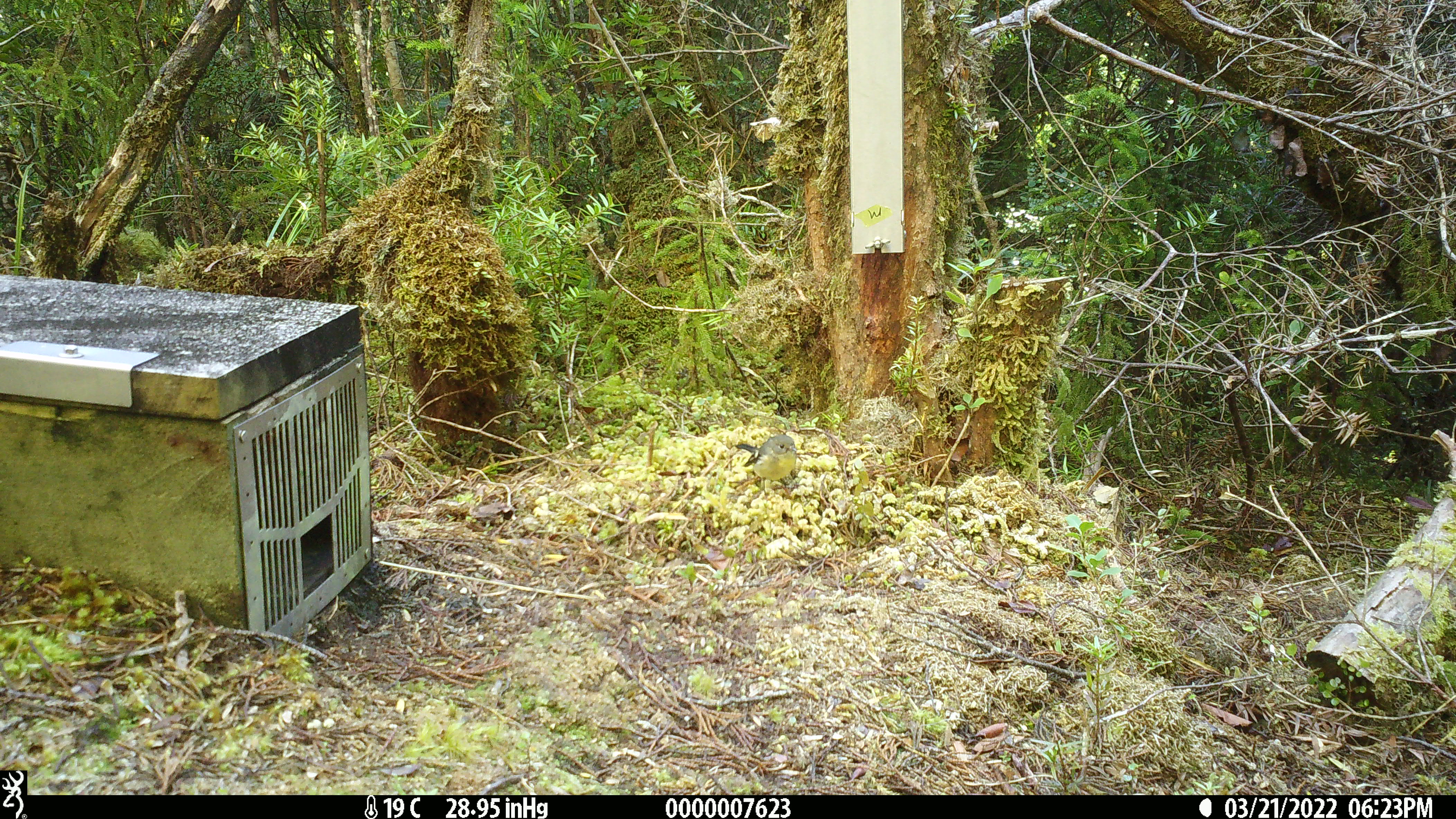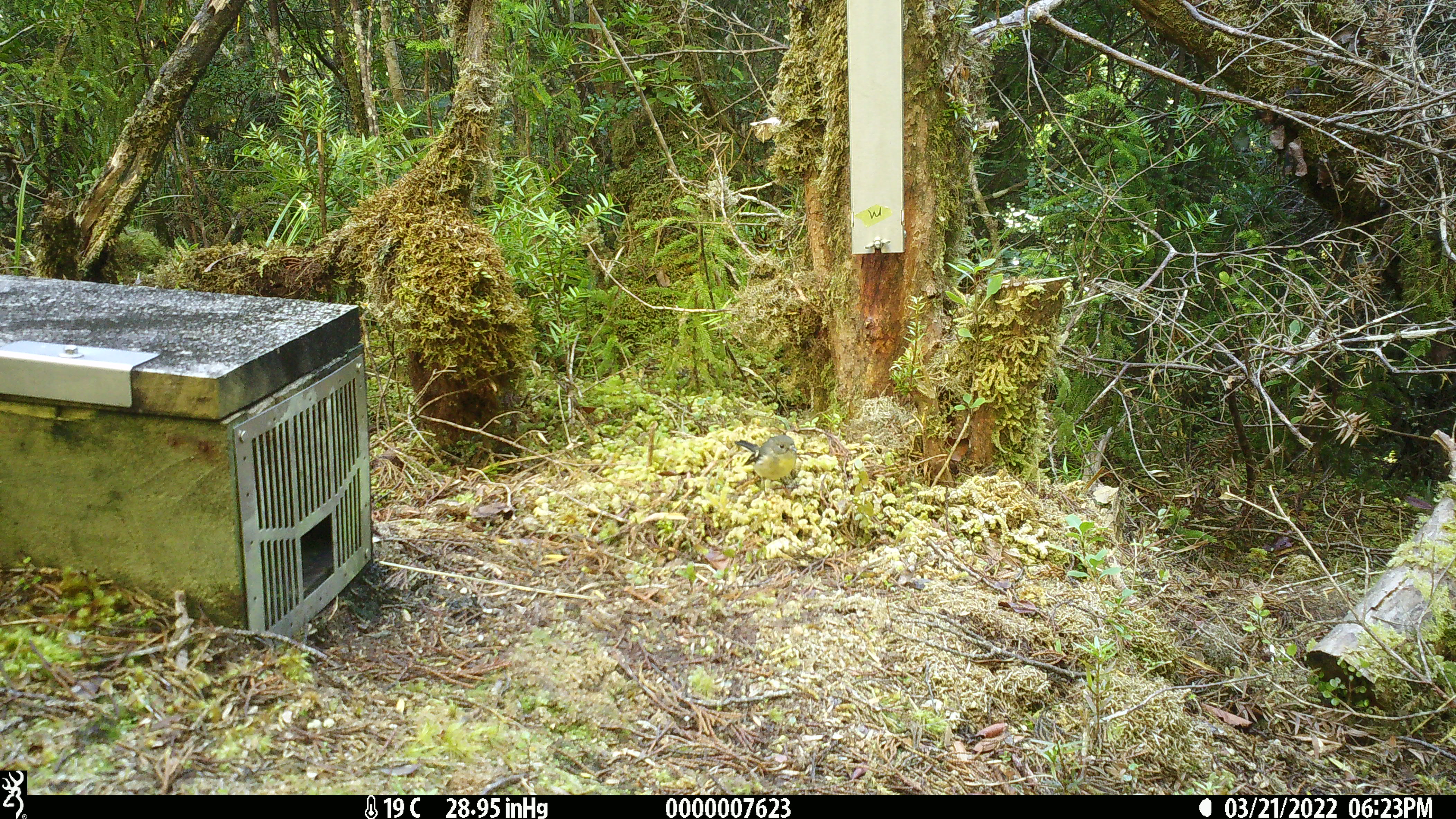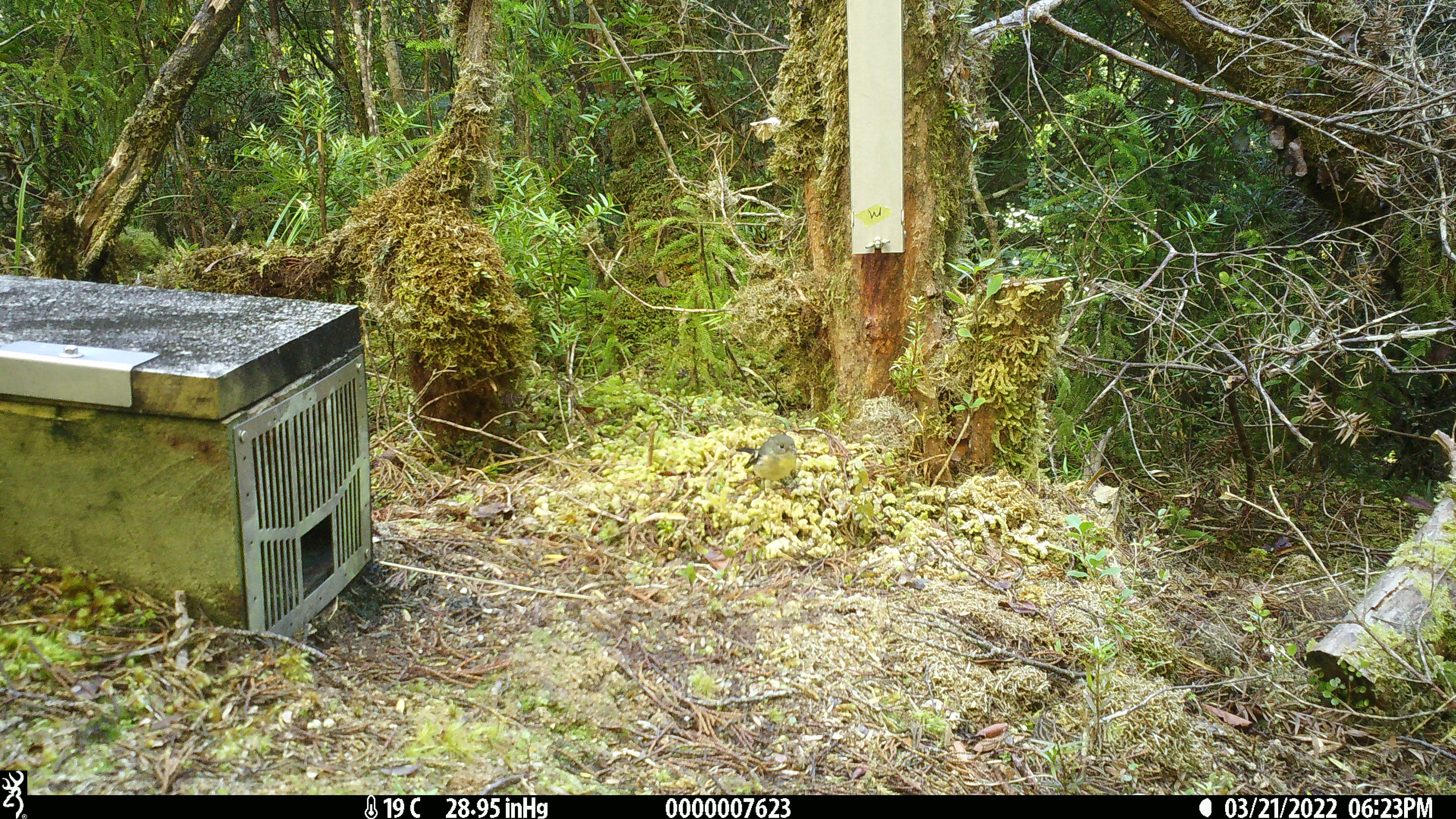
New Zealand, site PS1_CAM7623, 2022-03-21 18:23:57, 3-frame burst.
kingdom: Animalia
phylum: Chordata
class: Aves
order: Passeriformes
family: Petroicidae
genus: Petroica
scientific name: Petroica macrocephala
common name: tomtit